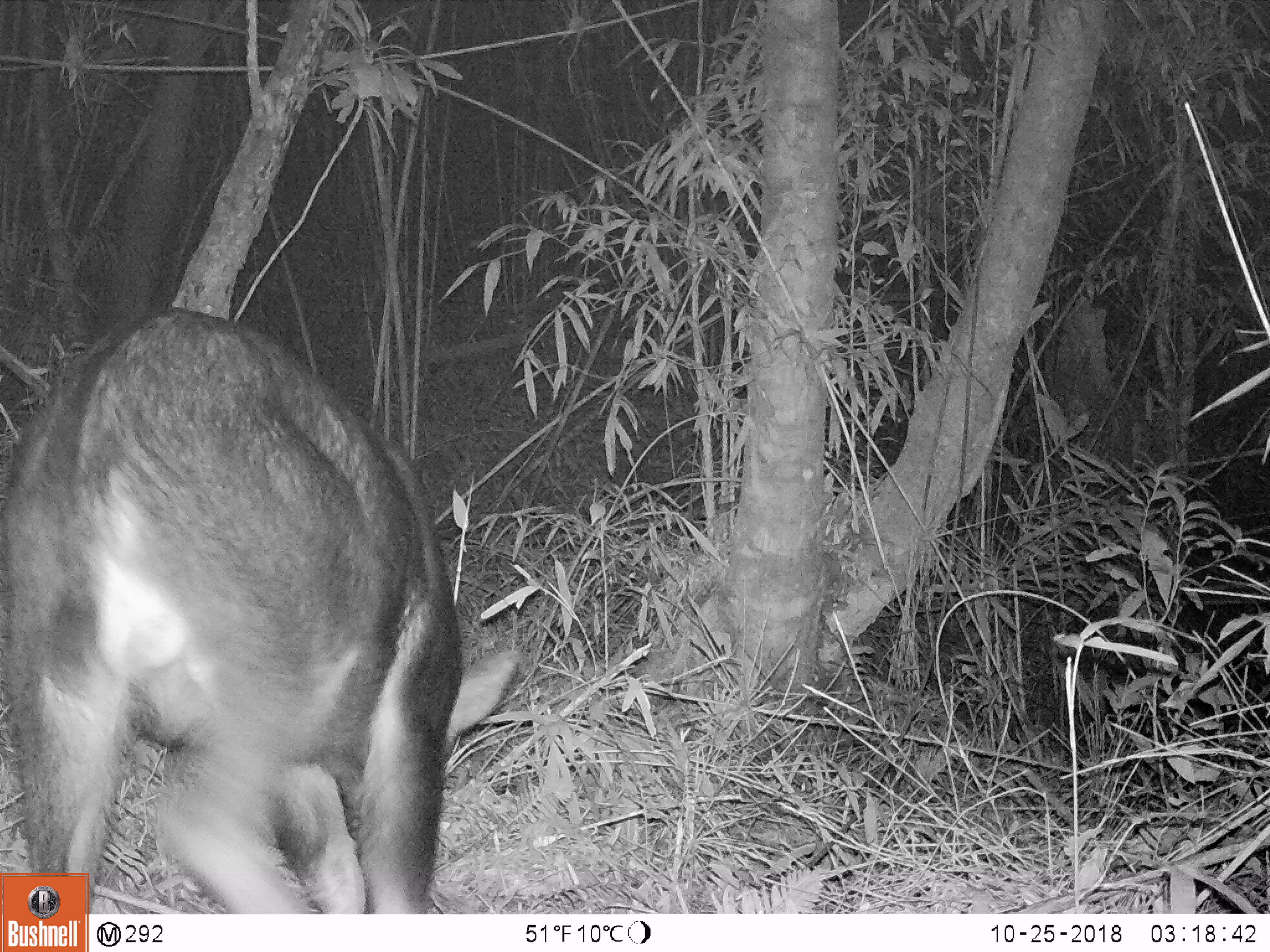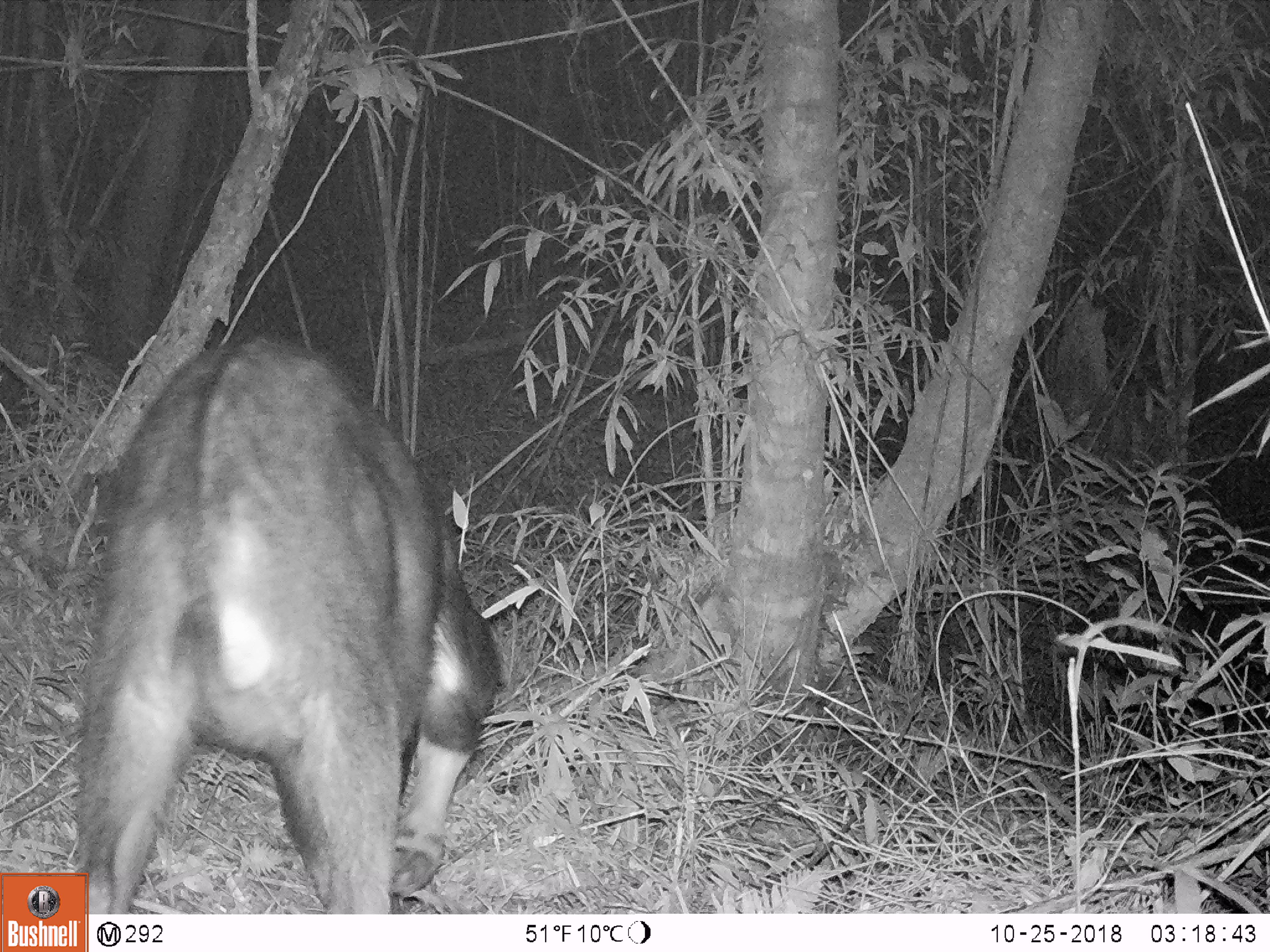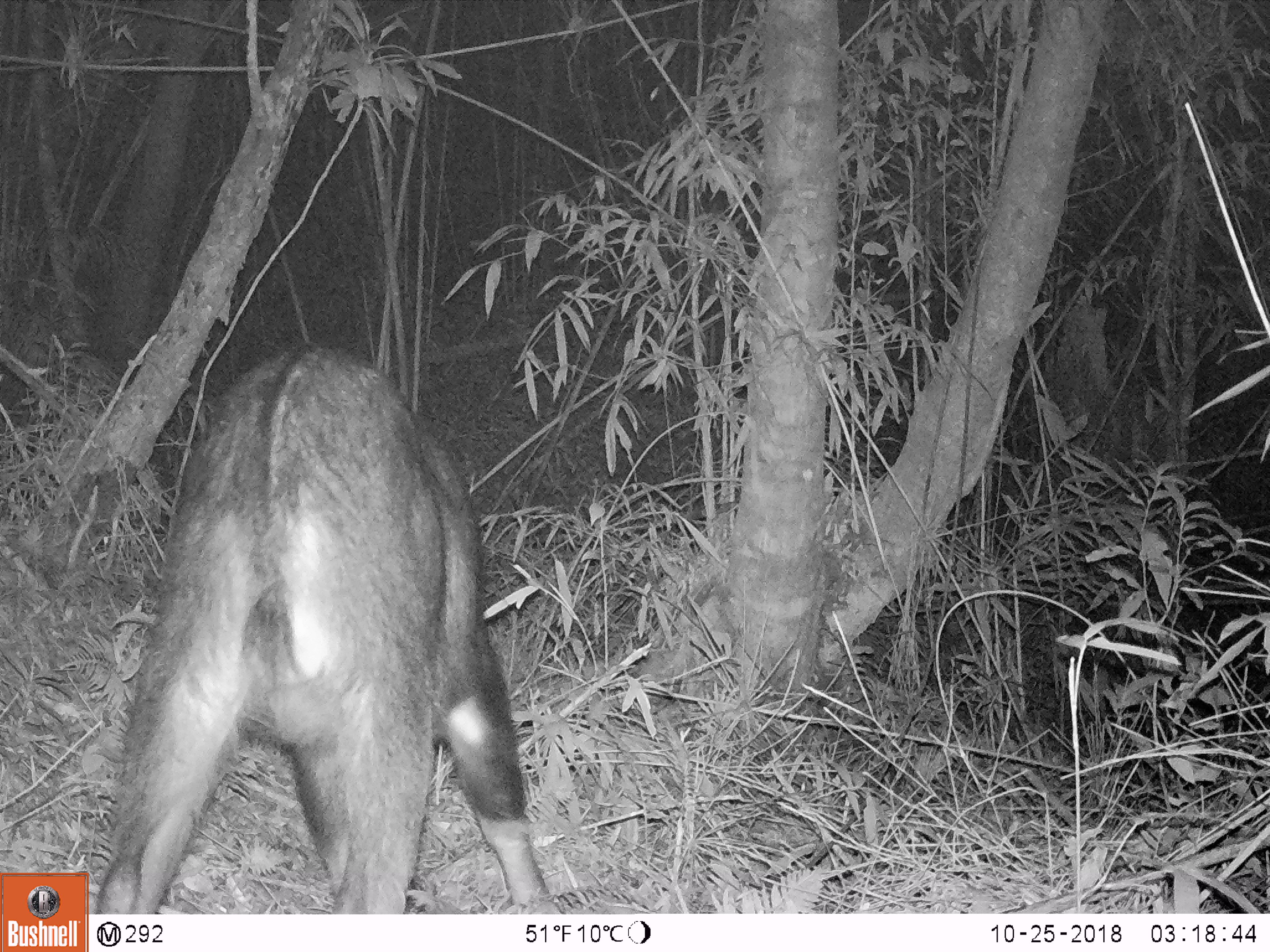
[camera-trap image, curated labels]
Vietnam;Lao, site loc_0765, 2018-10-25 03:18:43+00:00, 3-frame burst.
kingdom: Animalia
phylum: Chordata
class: Mammalia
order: Artiodactyla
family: Bovidae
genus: Capricornis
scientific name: Capricornis sumatraensis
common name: chinese serow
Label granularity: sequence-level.